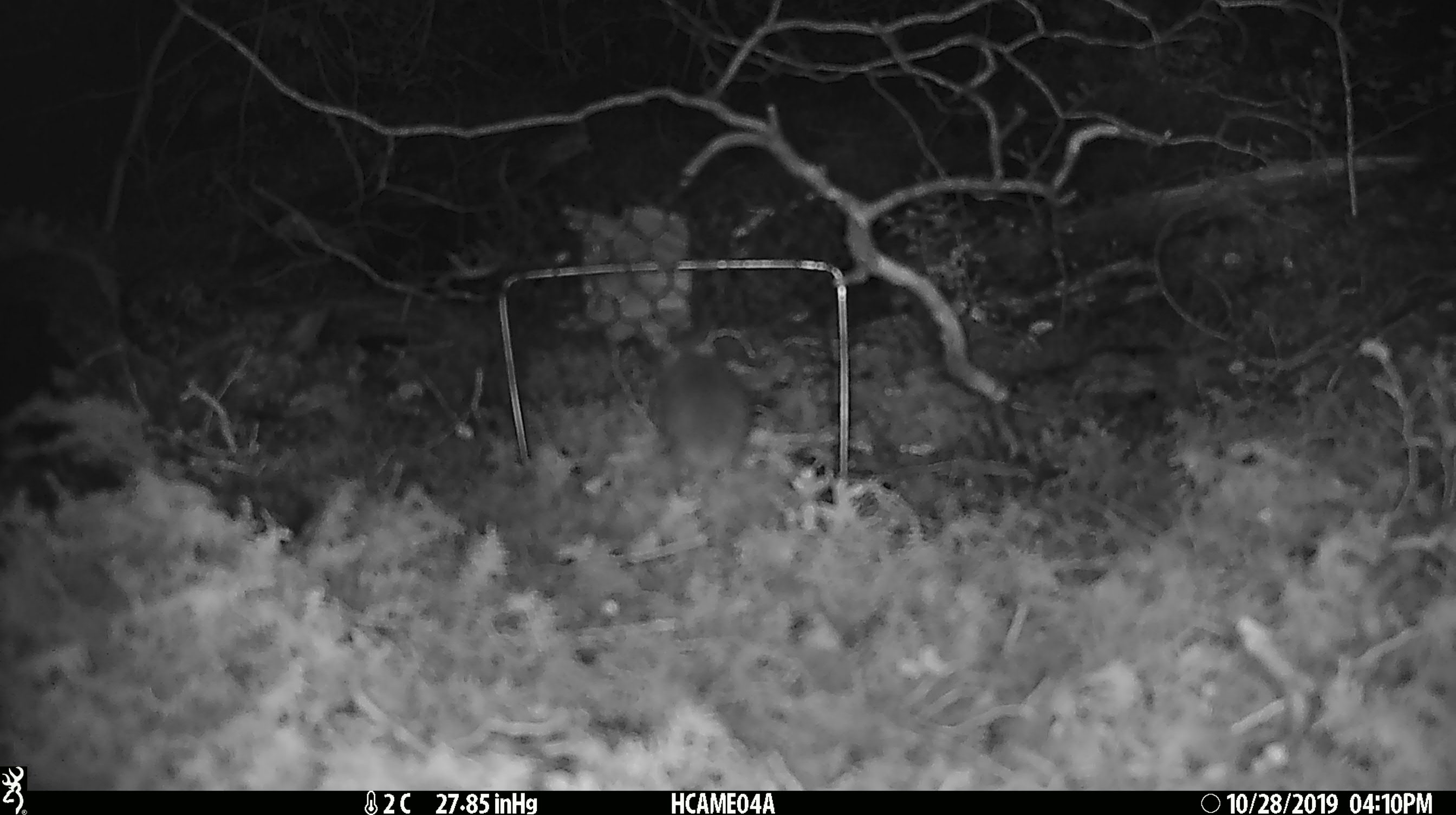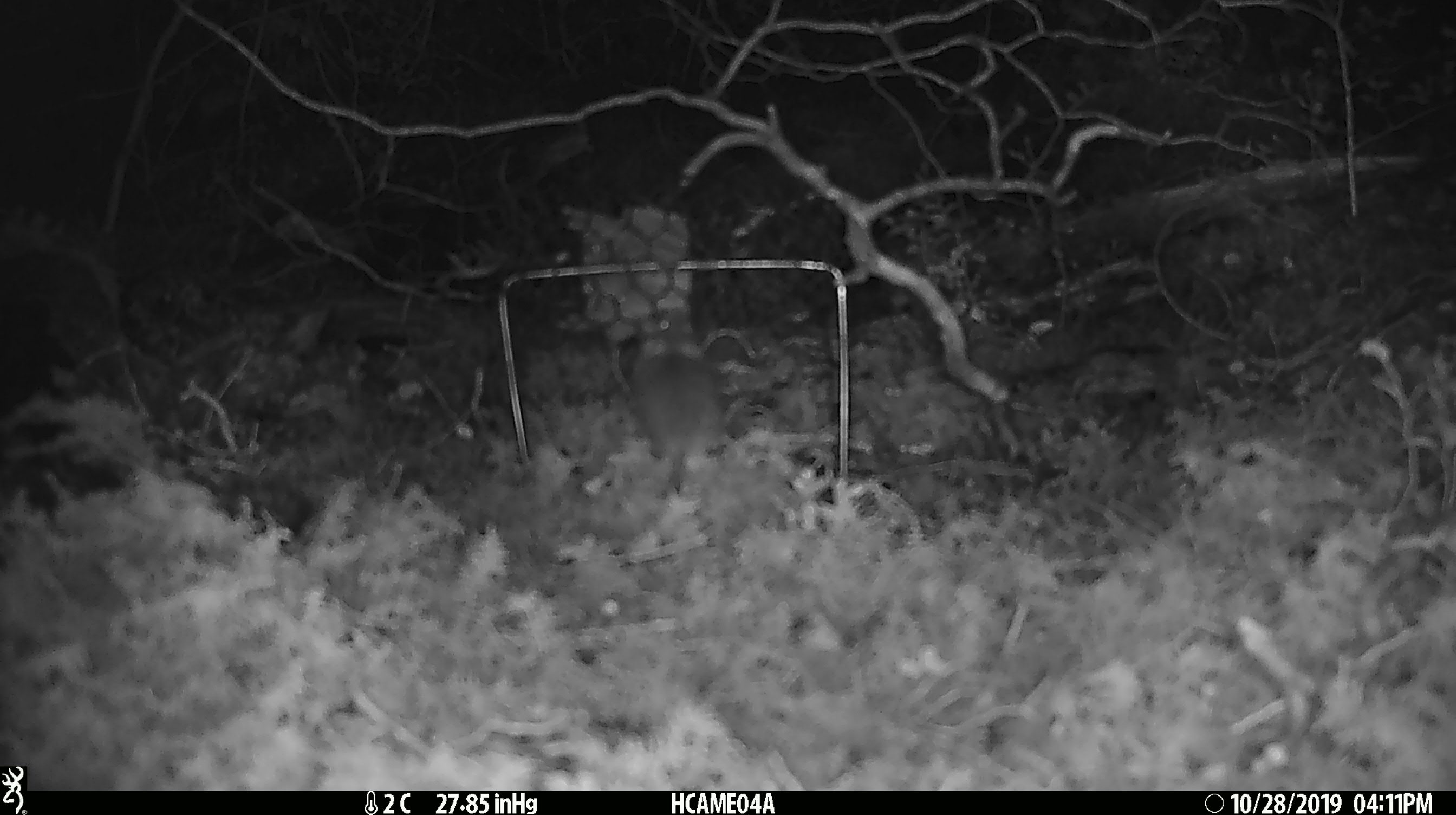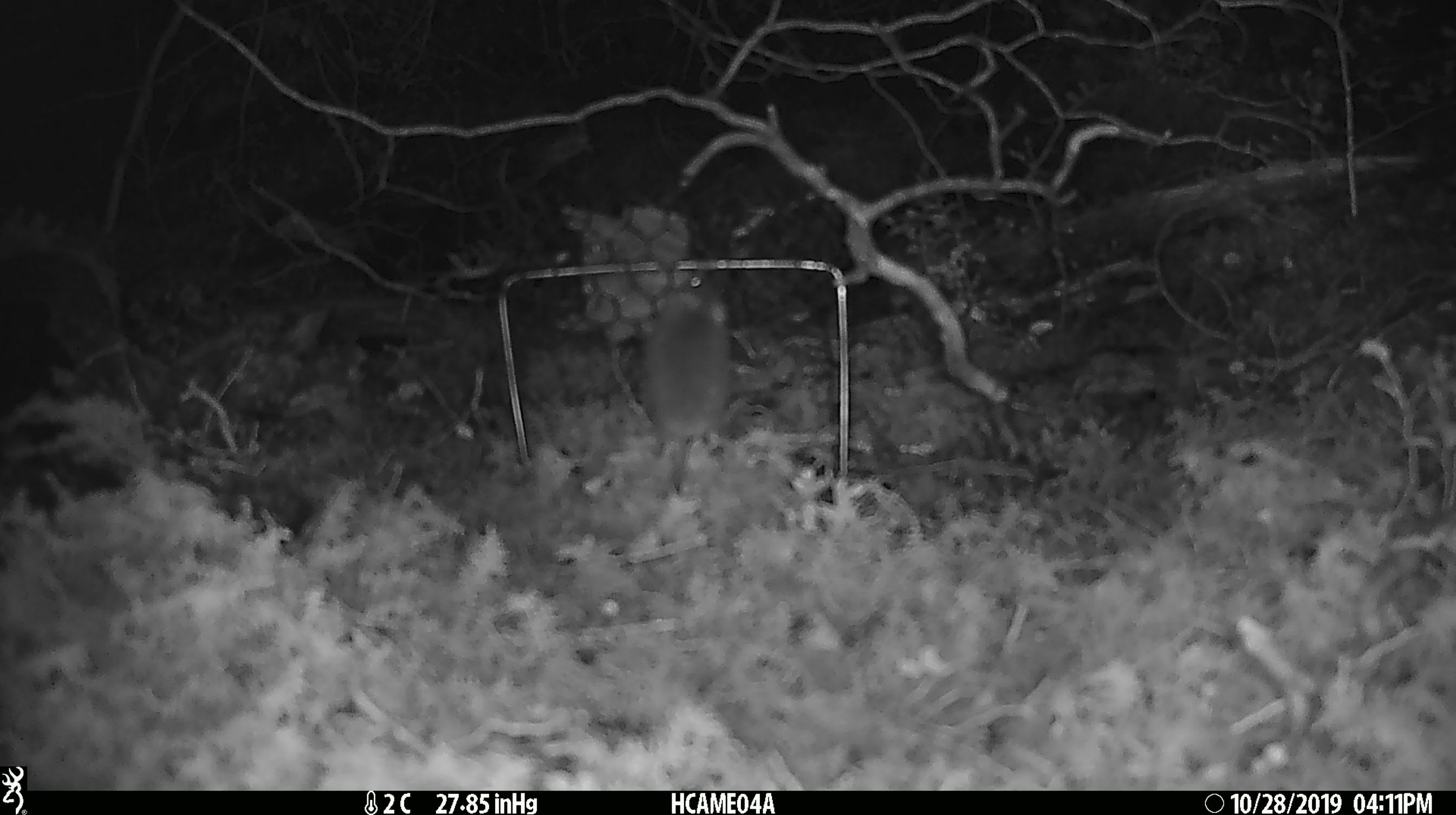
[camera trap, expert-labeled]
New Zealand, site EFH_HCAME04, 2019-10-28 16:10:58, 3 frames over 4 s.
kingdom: Animalia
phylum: Chordata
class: Mammalia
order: Rodentia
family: Muridae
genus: Mus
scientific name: Mus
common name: mouse